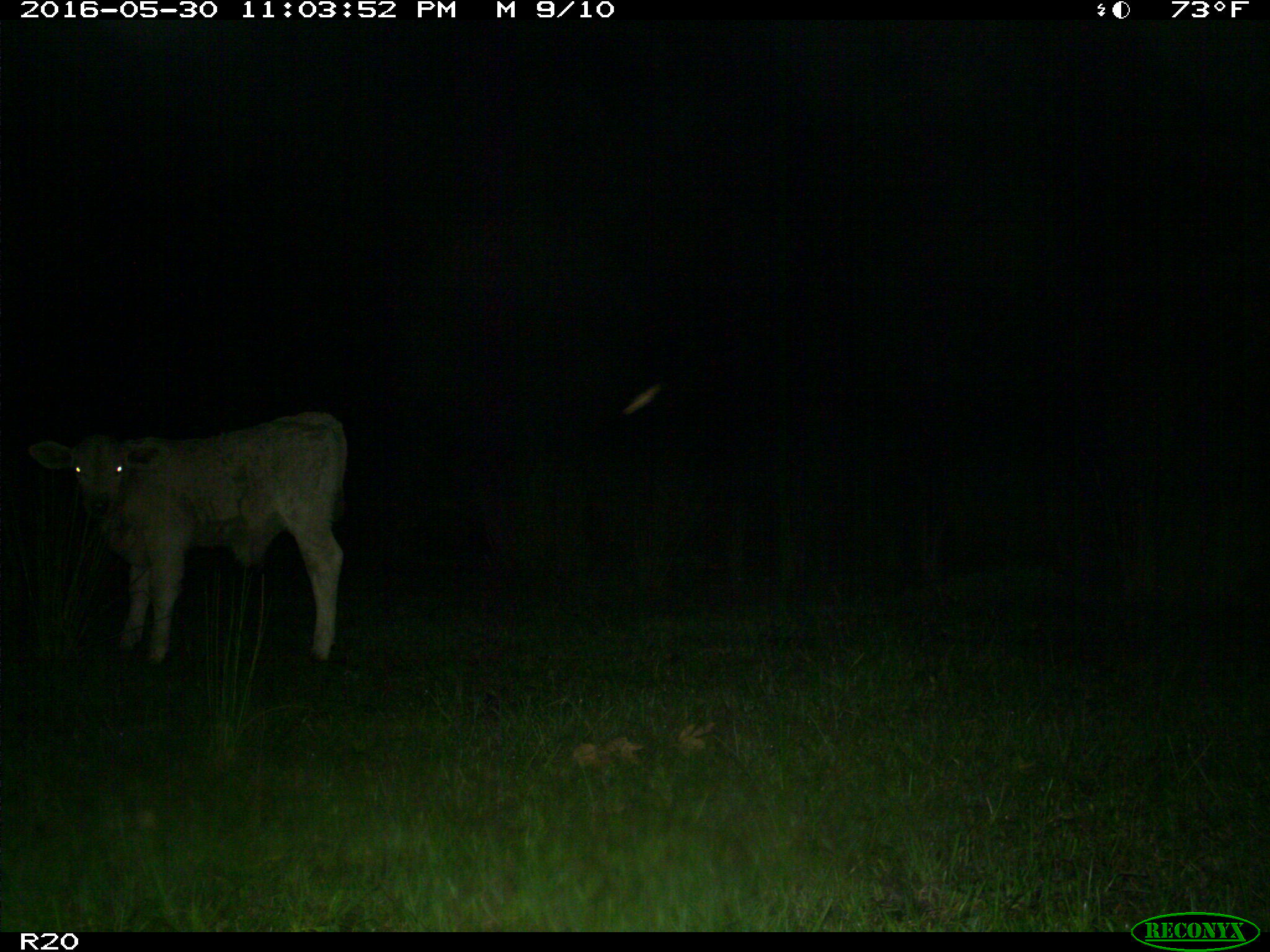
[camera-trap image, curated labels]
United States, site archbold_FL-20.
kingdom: Animalia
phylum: Chordata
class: Mammalia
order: Artiodactyla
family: Bovidae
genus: Bos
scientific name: Bos taurus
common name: domestic cow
Bos taurus (domestic cow).